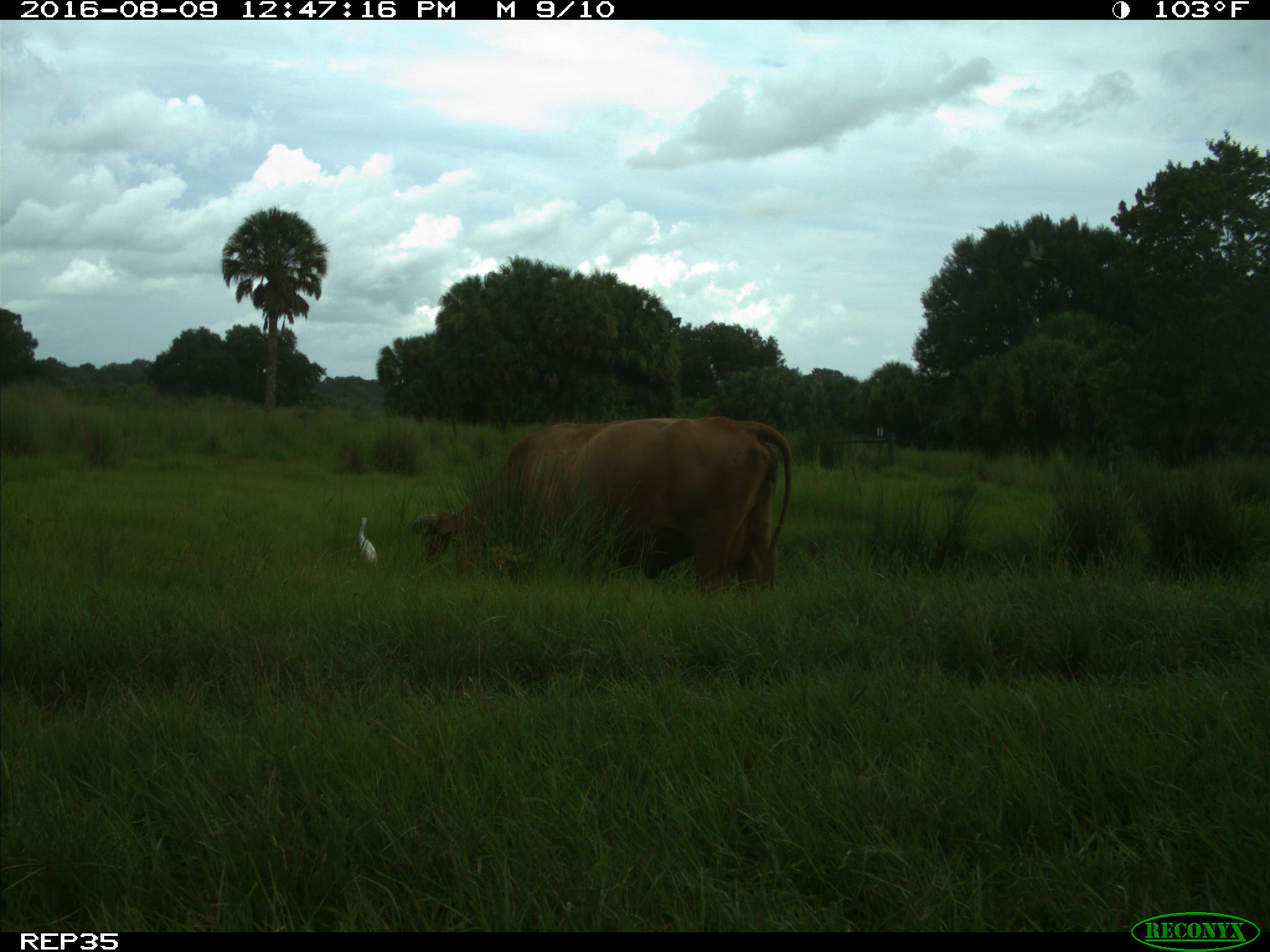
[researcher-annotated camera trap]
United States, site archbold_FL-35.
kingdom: Animalia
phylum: Chordata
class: Mammalia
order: Artiodactyla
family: Bovidae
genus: Bos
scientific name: Bos taurus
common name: domestic cow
Bos taurus (domestic cow).